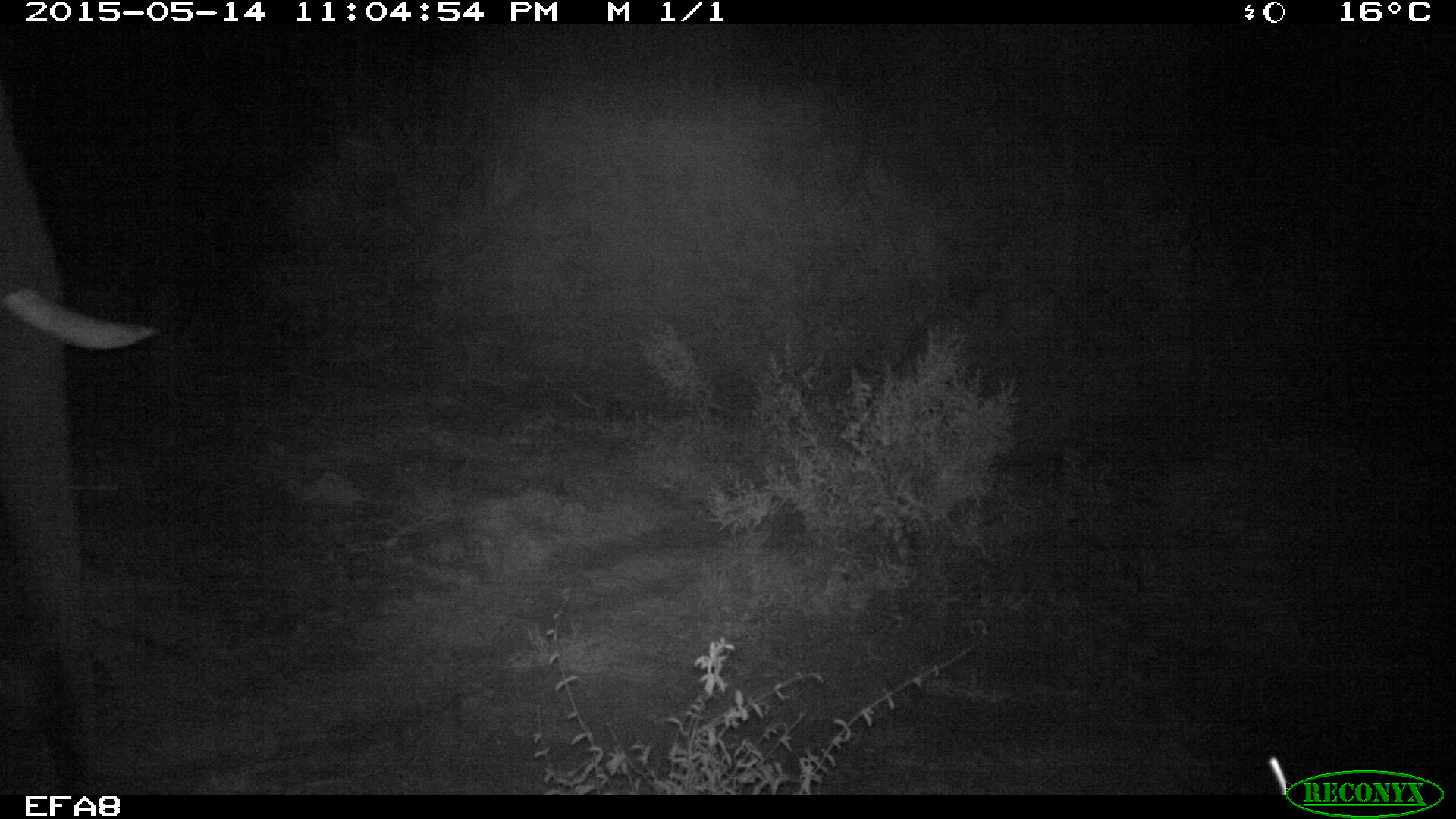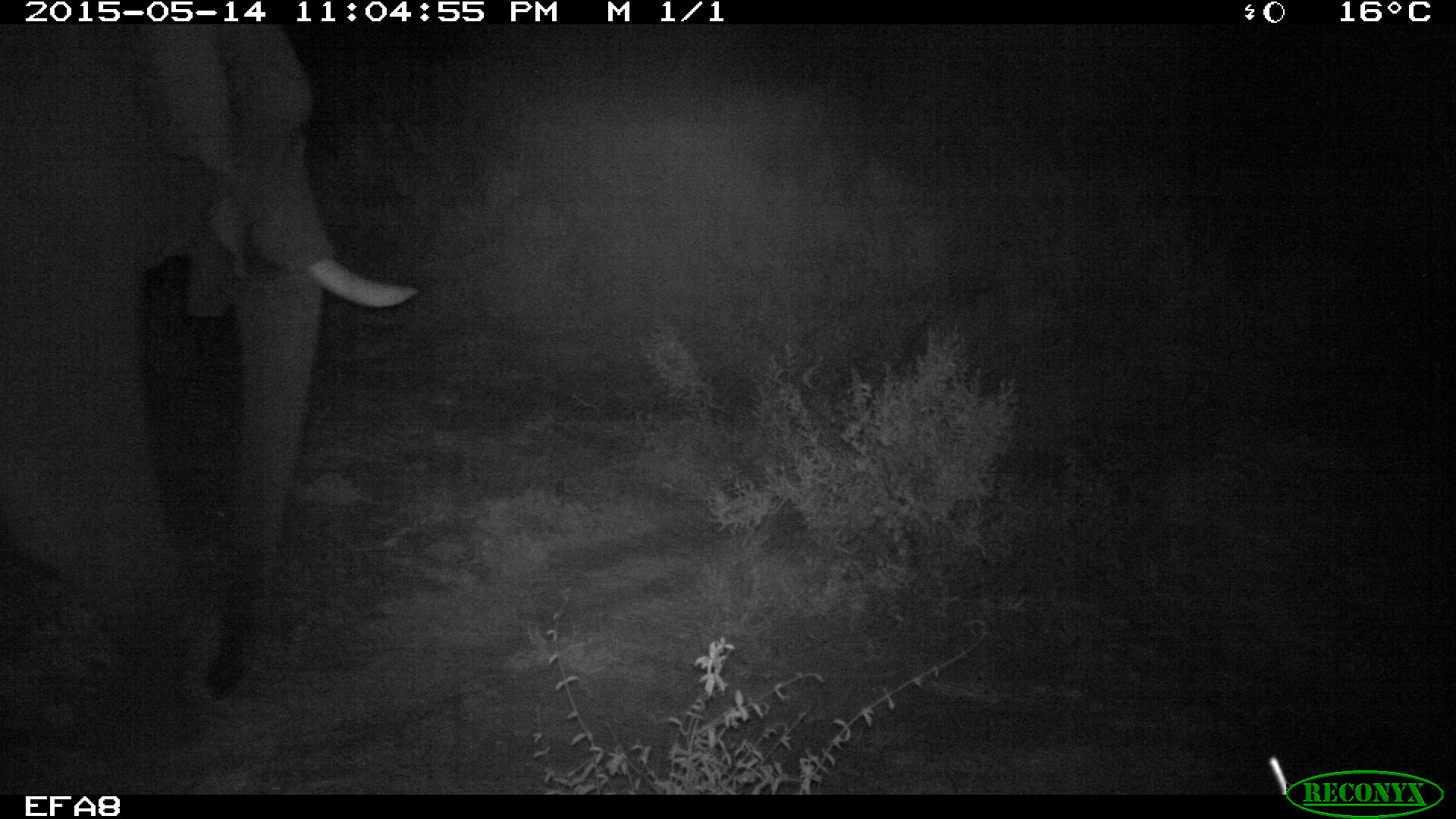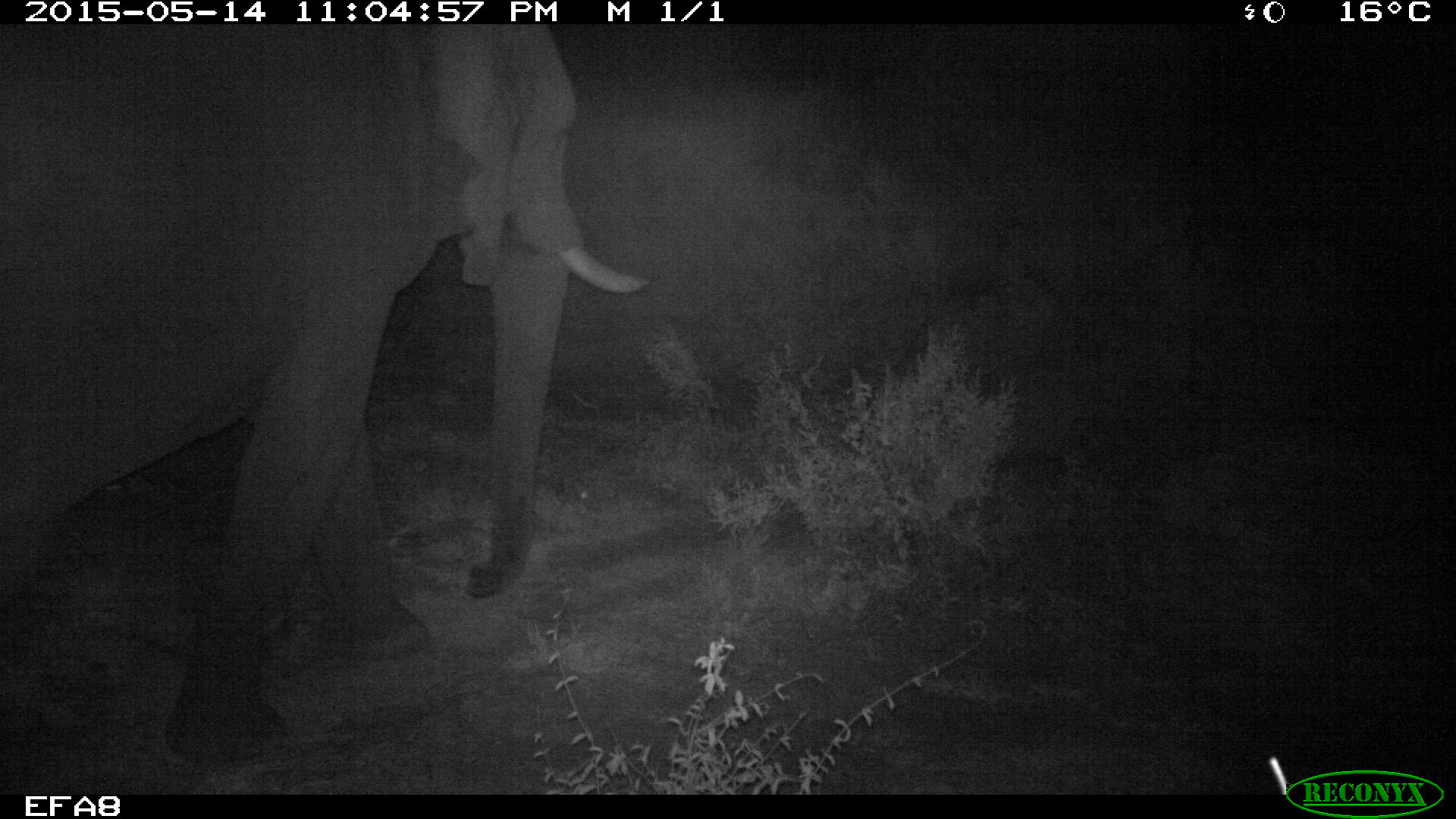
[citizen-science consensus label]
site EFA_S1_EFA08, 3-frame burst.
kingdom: Animalia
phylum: Chordata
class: Mammalia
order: Proboscidea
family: Elephantidae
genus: Loxodonta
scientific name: Loxodonta africana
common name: african bush elephant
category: elephant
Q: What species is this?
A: Elephant (african bush elephant) (Loxodonta africana).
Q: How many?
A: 1.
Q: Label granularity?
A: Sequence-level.